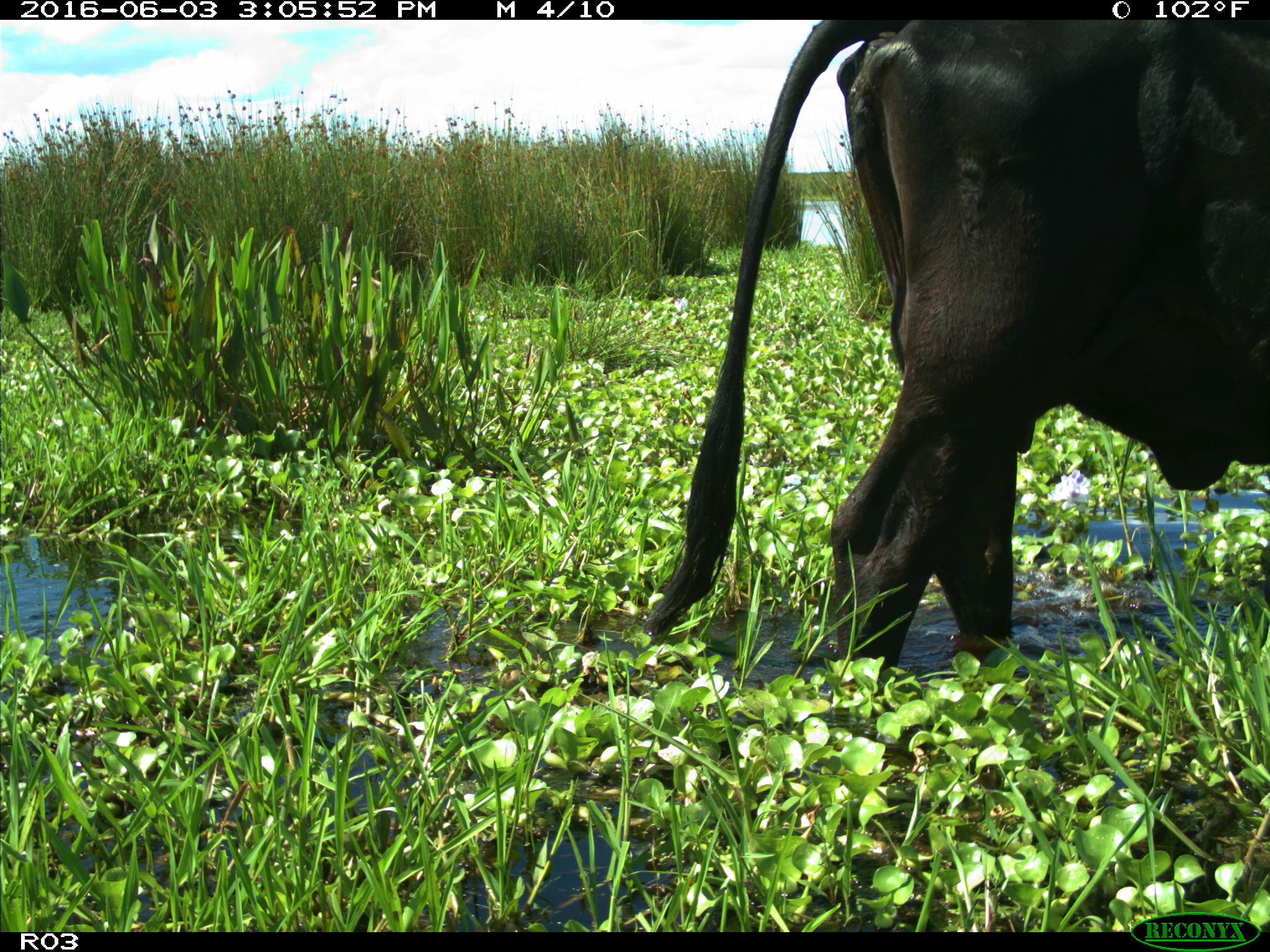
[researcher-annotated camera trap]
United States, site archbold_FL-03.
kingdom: Animalia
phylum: Chordata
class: Mammalia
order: Artiodactyla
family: Bovidae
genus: Bos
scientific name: Bos taurus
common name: domestic cow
Bos taurus (domestic cow).